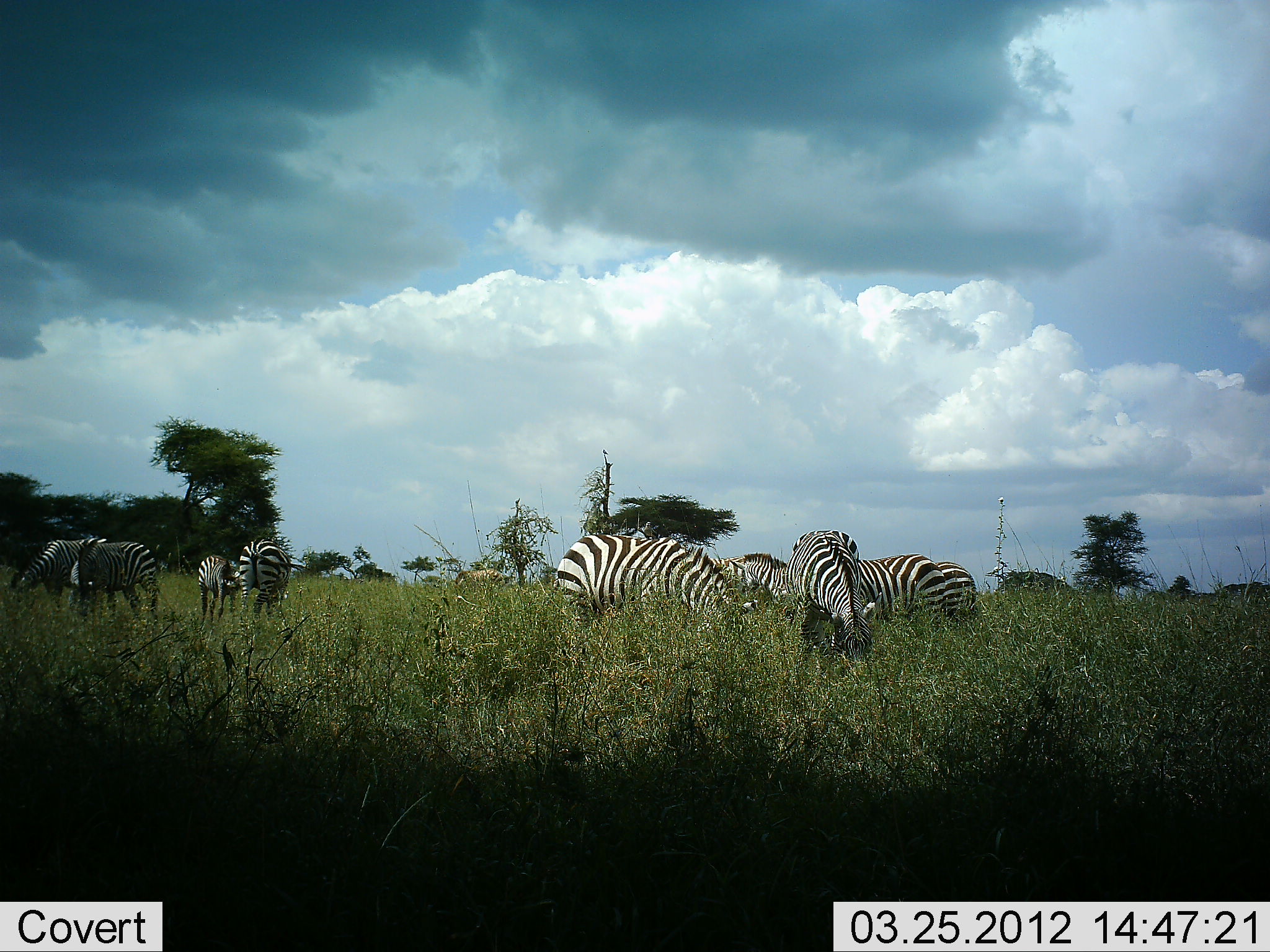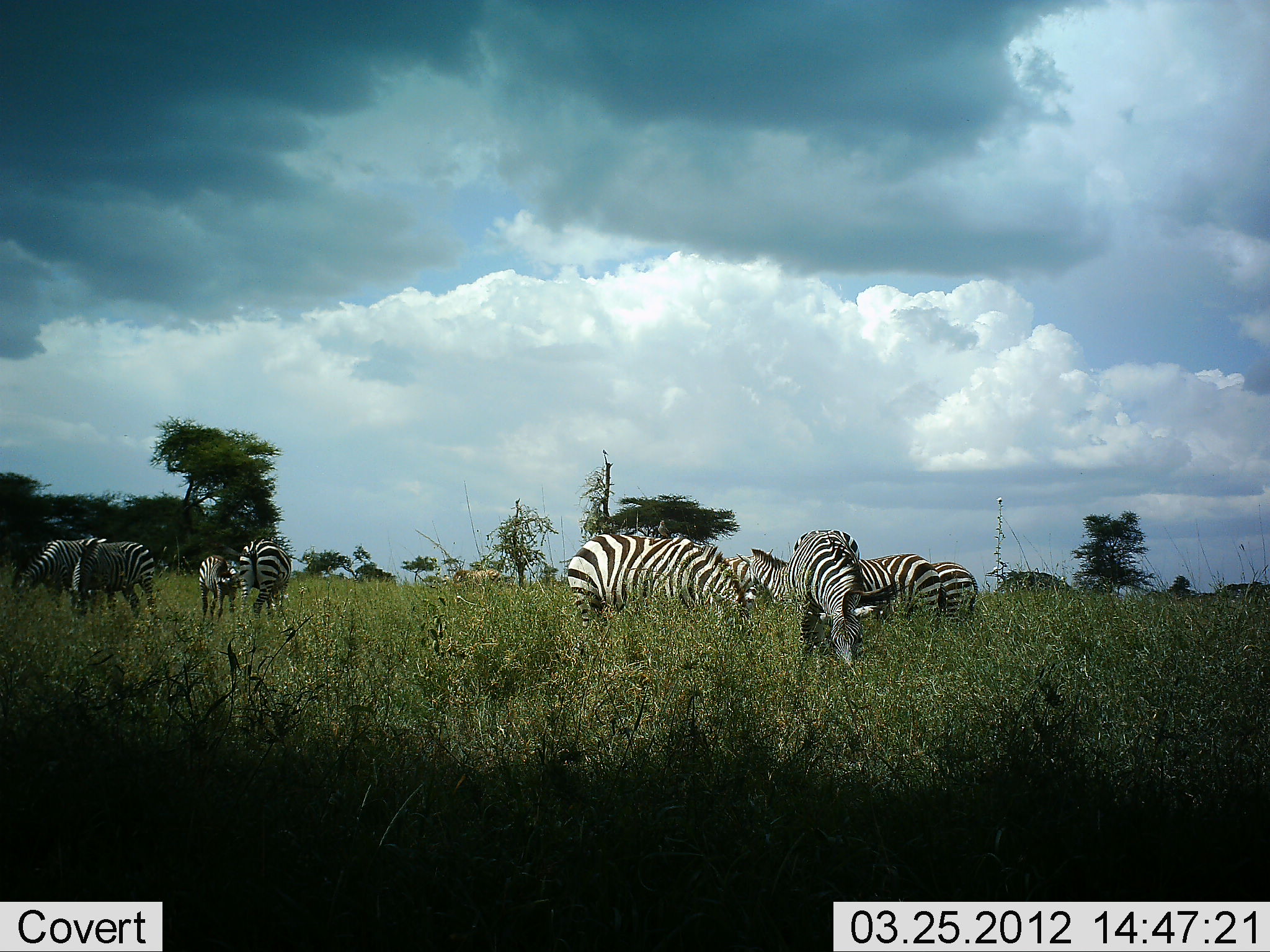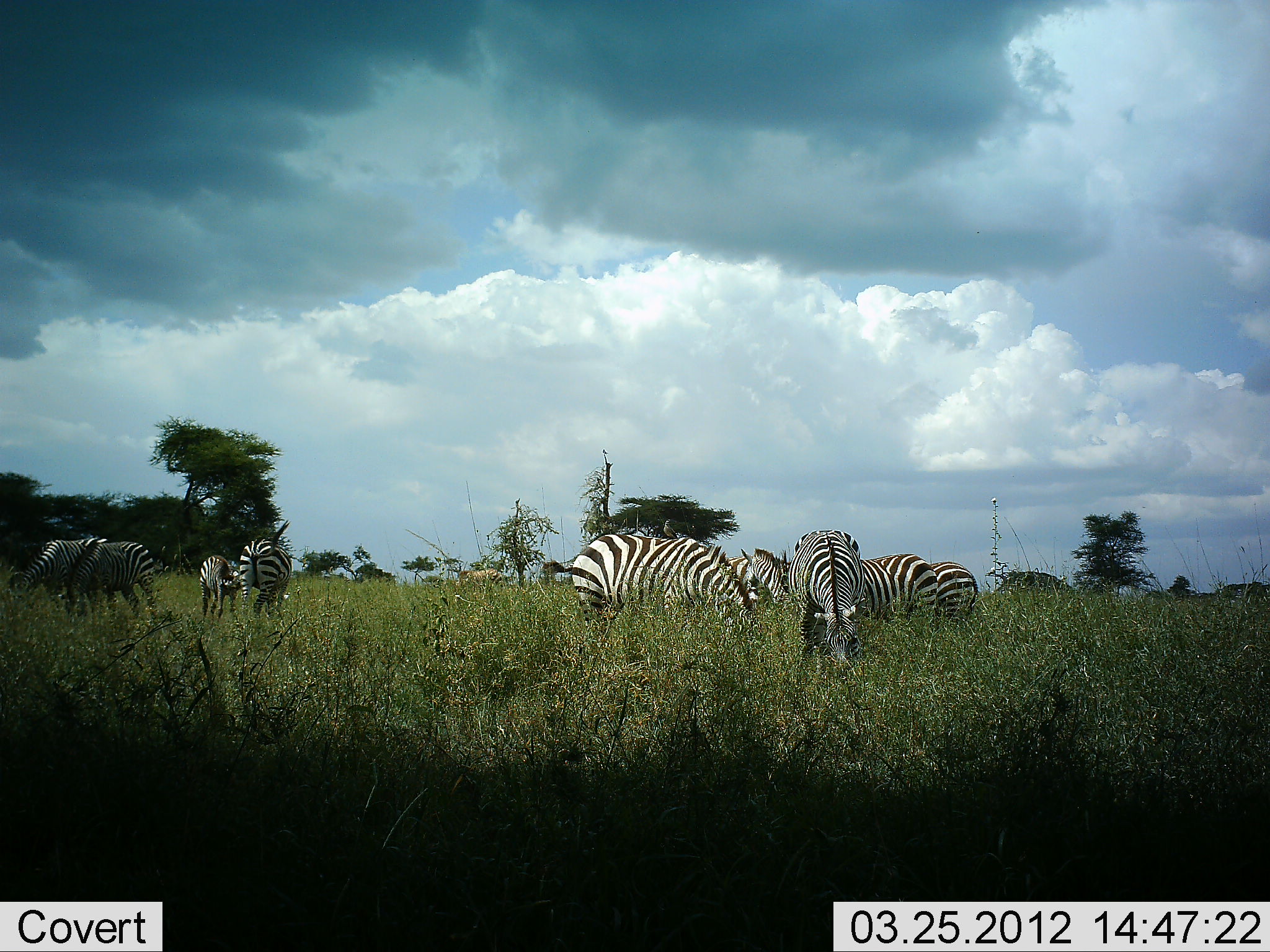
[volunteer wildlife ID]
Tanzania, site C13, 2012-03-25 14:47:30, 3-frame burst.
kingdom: Animalia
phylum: Chordata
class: Mammalia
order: Perissodactyla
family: Equidae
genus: Equus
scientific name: Equus quagga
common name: plains zebra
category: zebra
Zebra (plains zebra) (Equus quagga), count 9. Behavior (volunteer vote fractions): standing 48%, resting 0%, moving 10%, interacting 0%. Young present (vote fraction): 24%. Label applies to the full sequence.